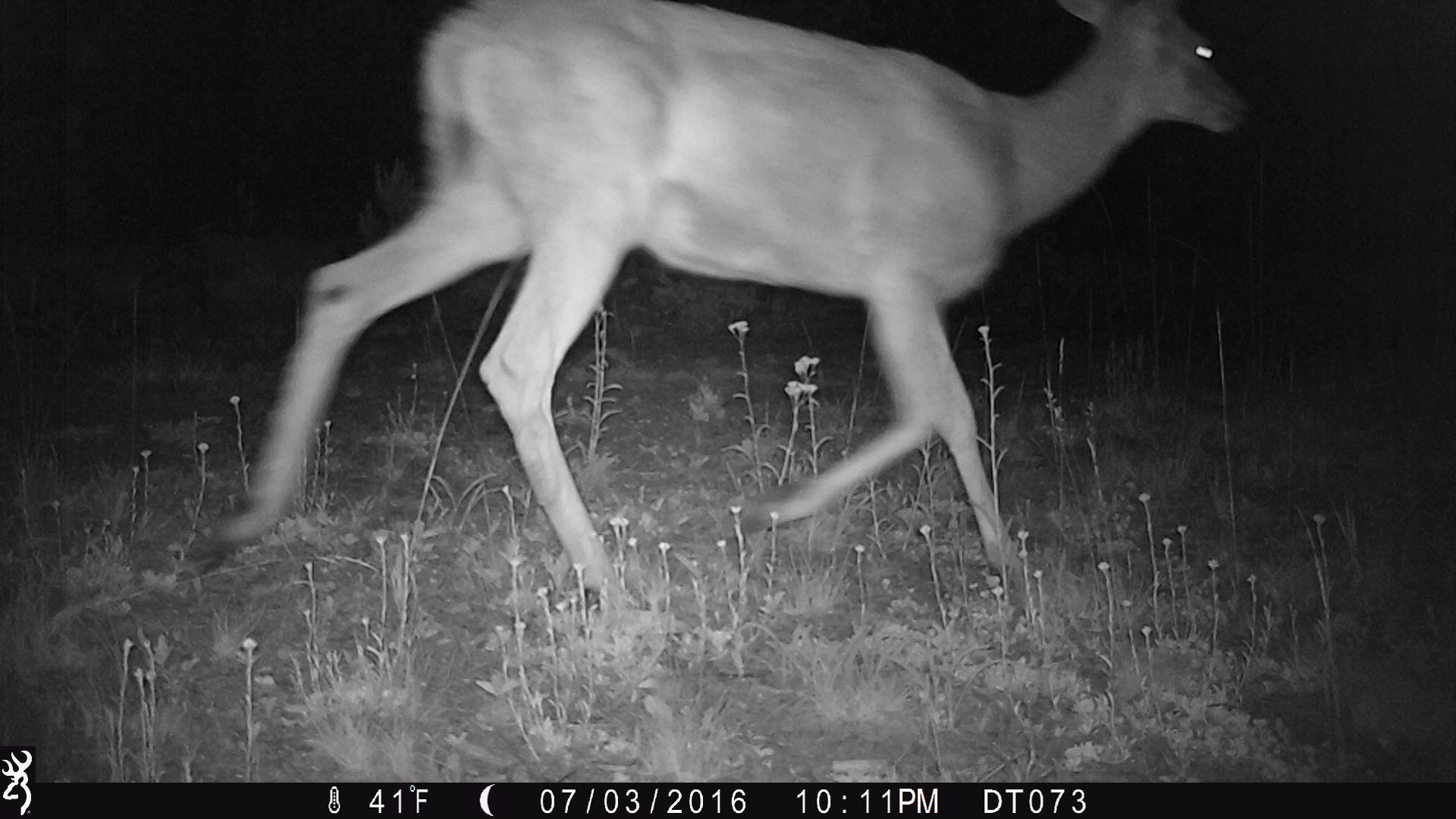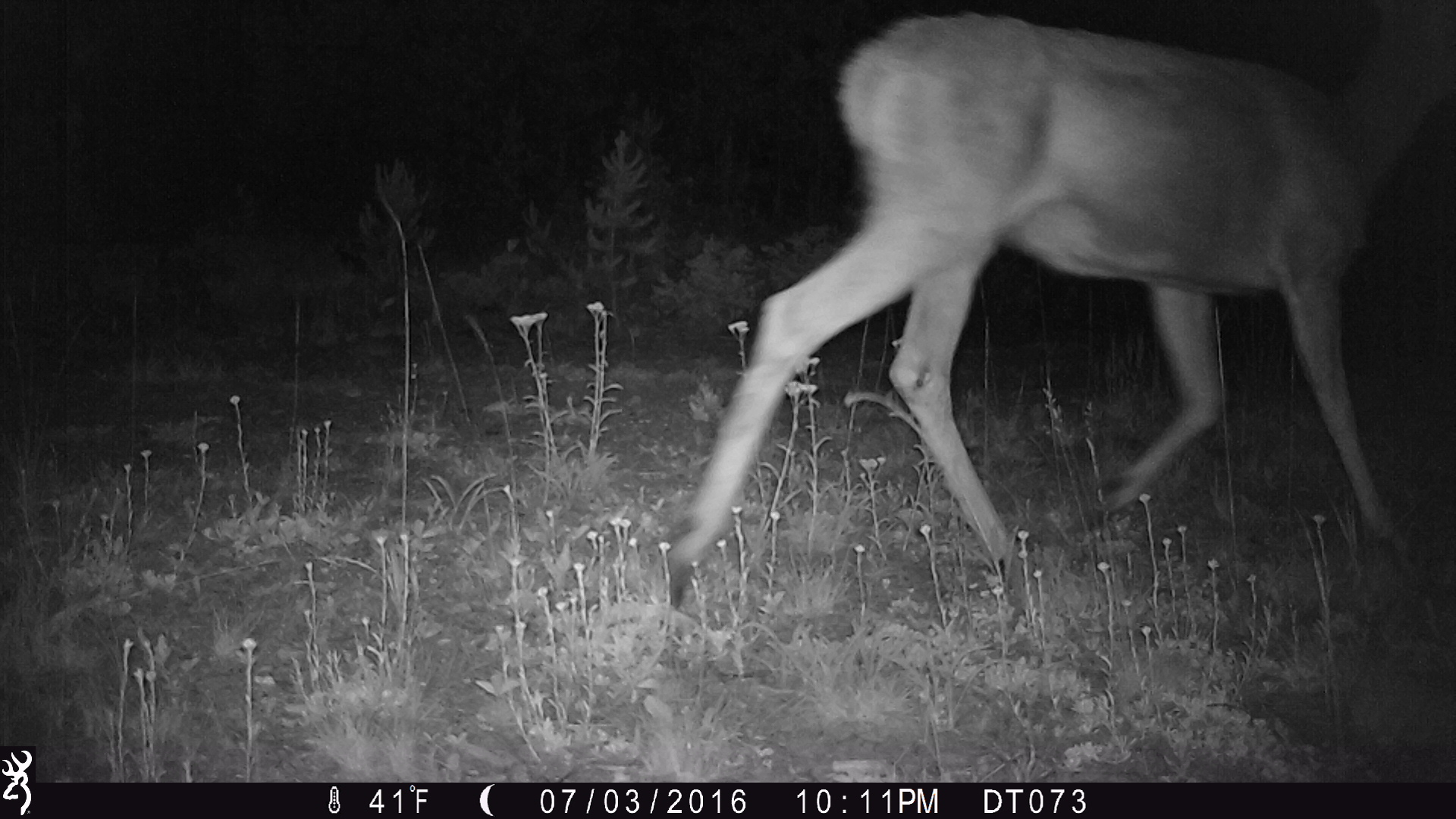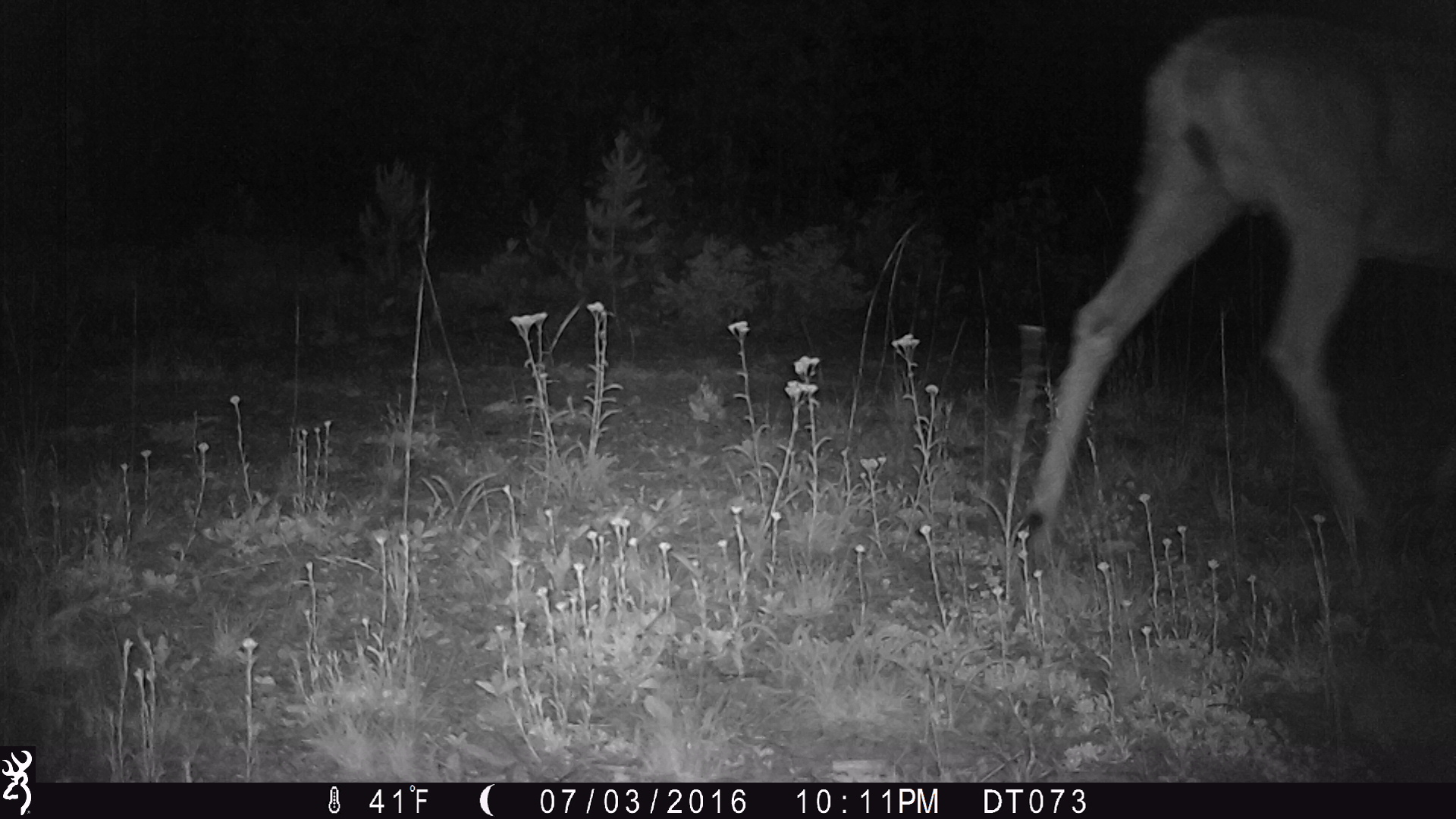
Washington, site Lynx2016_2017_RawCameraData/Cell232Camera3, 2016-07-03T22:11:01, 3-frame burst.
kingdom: Animalia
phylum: Chordata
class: Mammalia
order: Artiodactyla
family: Cervidae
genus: Odocoileus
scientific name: Odocoileus hemionus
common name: mule deer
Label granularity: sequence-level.